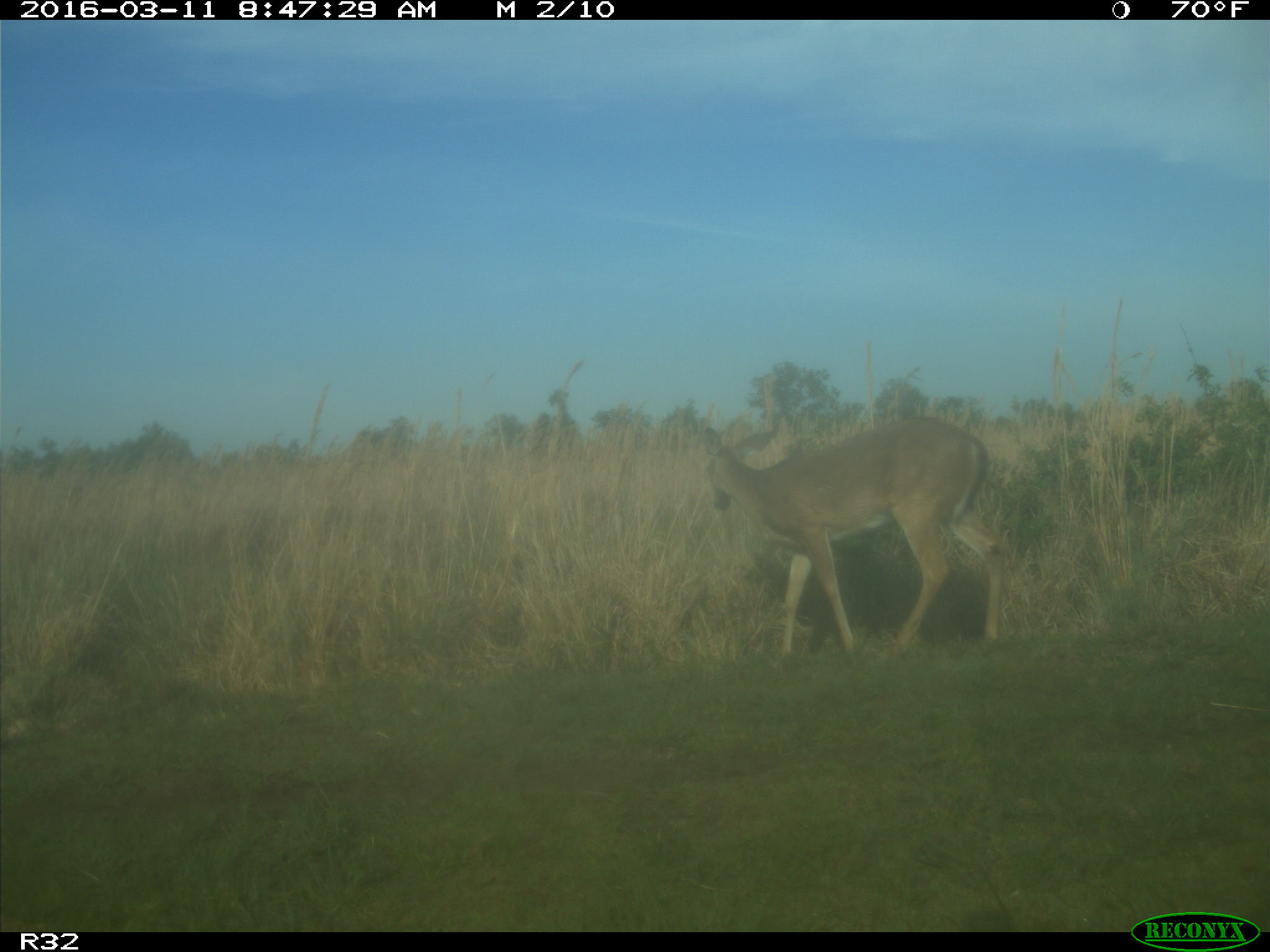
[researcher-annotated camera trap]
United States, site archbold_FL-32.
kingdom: Animalia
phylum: Chordata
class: Mammalia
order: Artiodactyla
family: Cervidae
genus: Odocoileus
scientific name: Odocoileus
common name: deer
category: unidentified deer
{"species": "unidentified deer (deer) (Odocoileus)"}